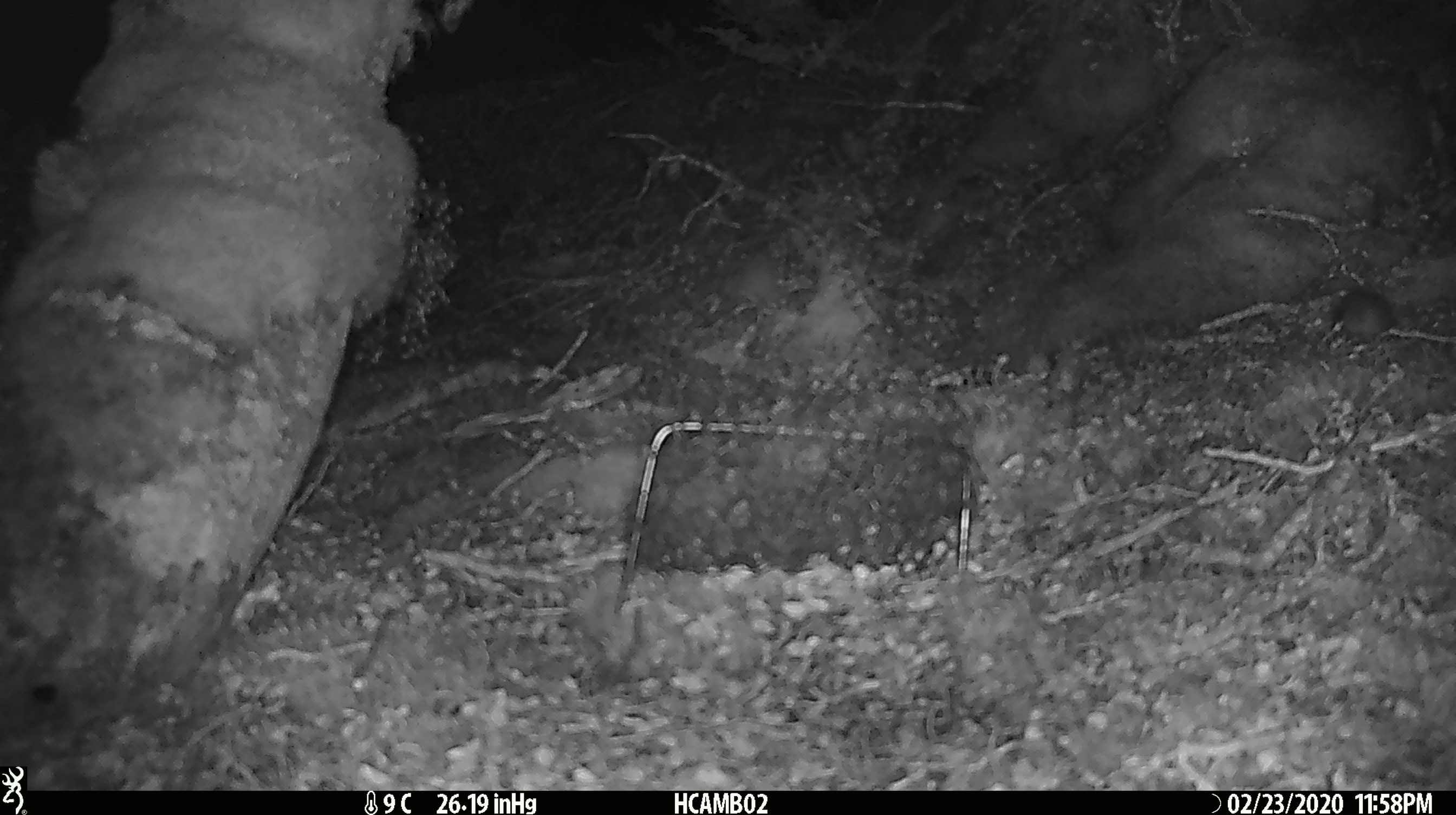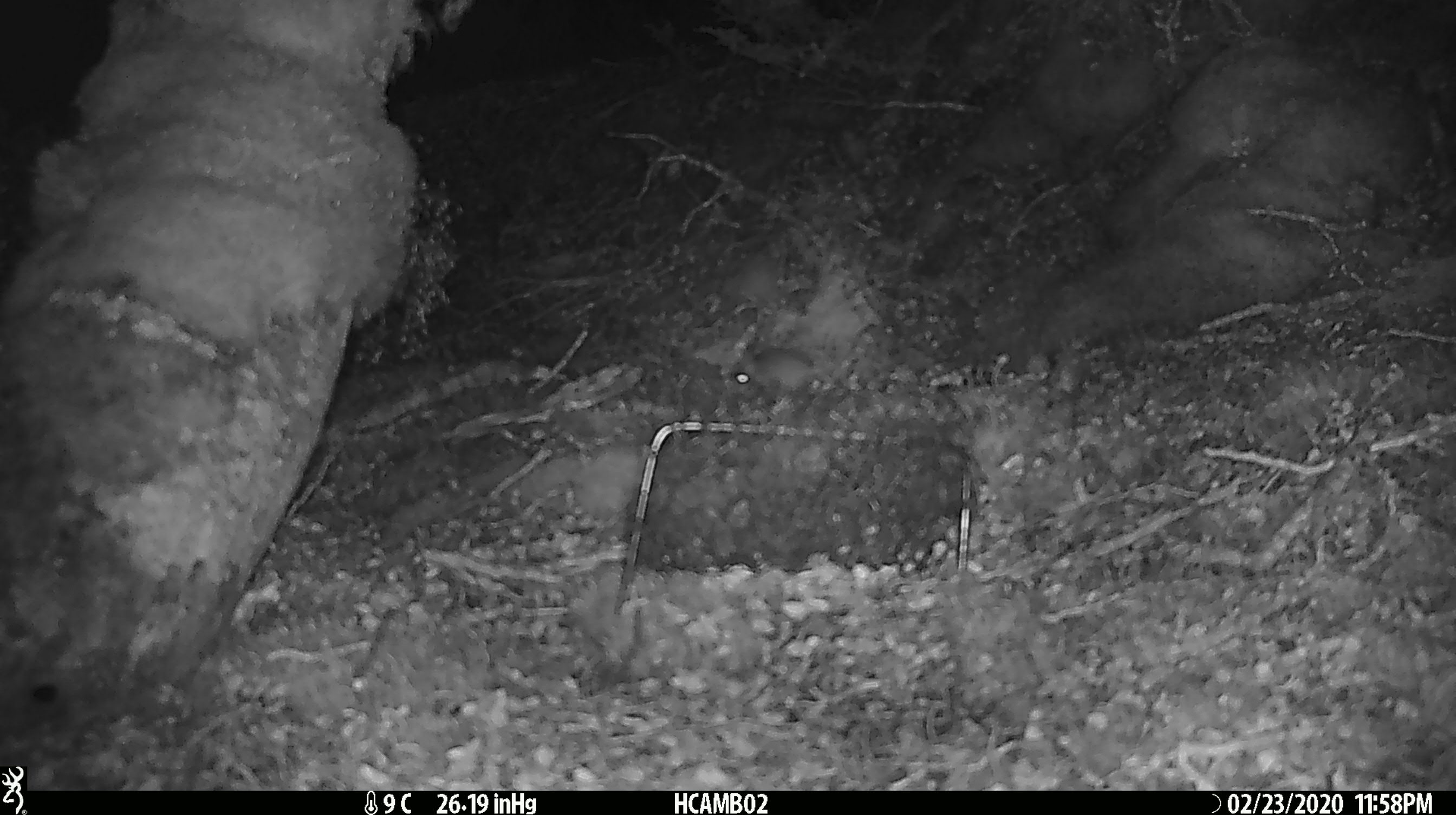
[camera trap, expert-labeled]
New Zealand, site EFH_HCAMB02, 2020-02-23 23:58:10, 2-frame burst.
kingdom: Animalia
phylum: Chordata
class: Mammalia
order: Rodentia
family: Muridae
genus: Mus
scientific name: Mus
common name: mouse